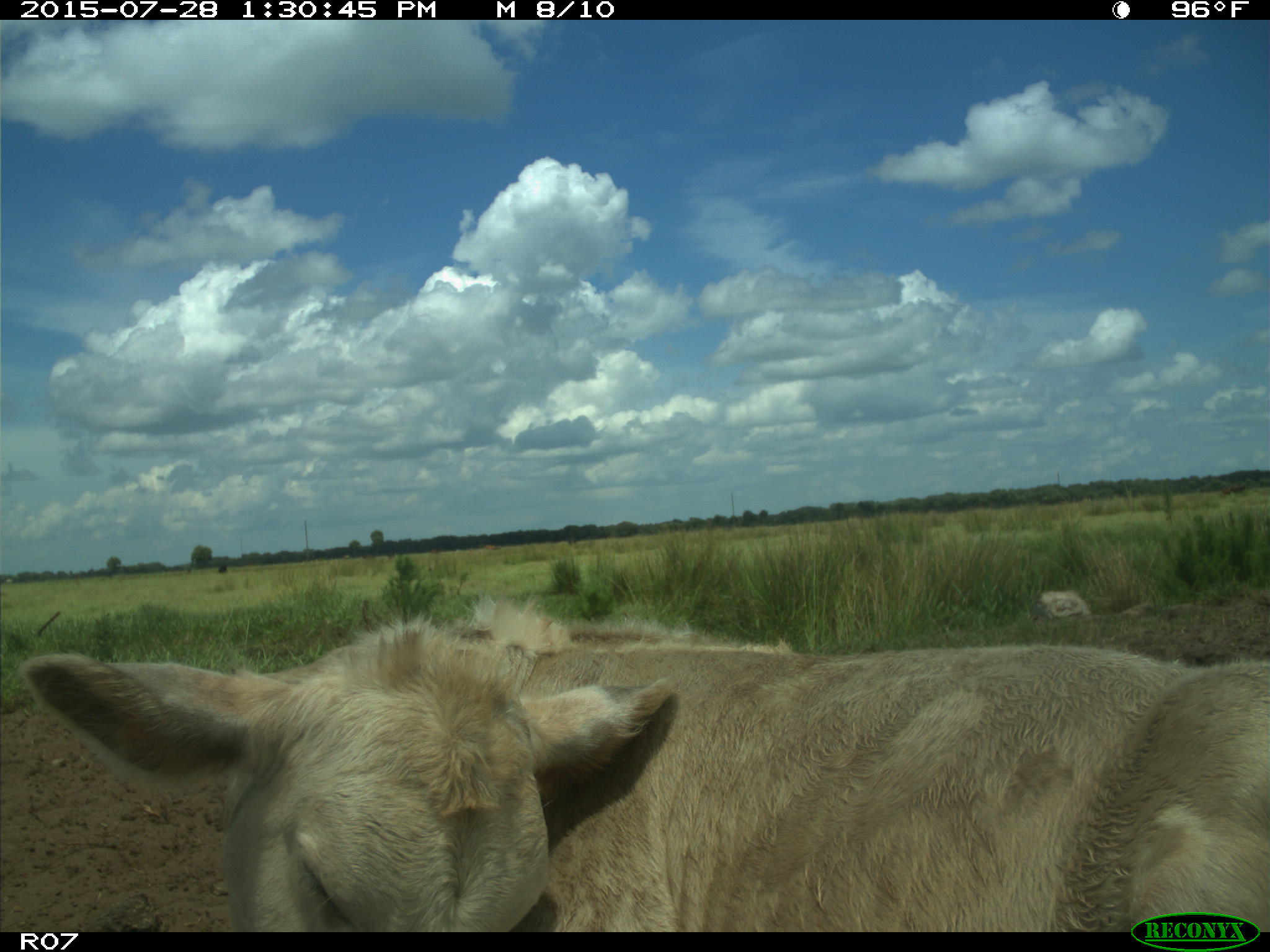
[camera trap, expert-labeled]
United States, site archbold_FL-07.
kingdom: Animalia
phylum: Chordata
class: Mammalia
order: Artiodactyla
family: Bovidae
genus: Bos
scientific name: Bos taurus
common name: domestic cow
Bos taurus (domestic cow).